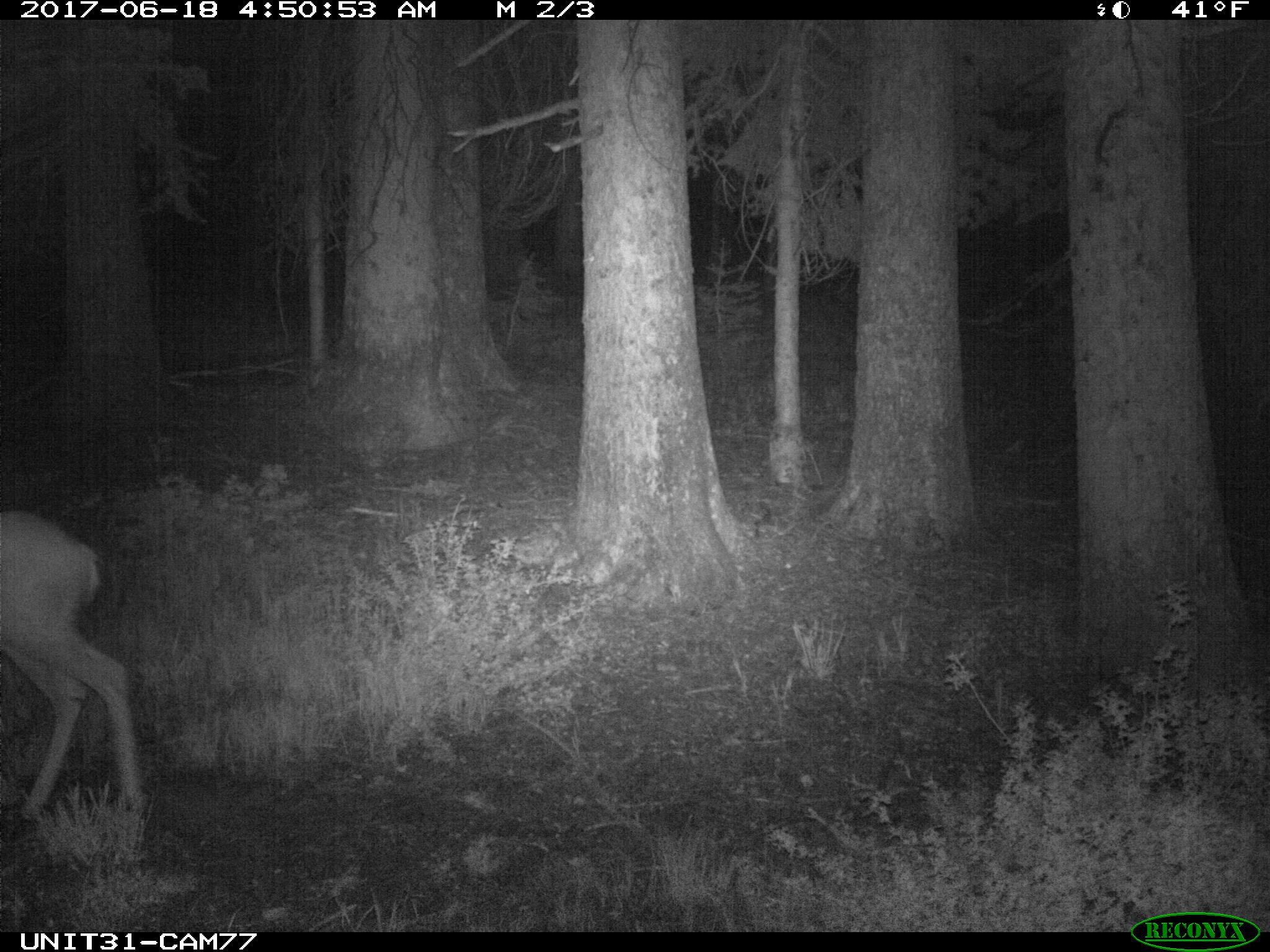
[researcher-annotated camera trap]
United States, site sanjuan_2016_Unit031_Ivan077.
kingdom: Animalia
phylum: Chordata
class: Mammalia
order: Artiodactyla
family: Cervidae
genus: Odocoileus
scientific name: Odocoileus hemionus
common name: mule deer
Odocoileus hemionus (mule deer).